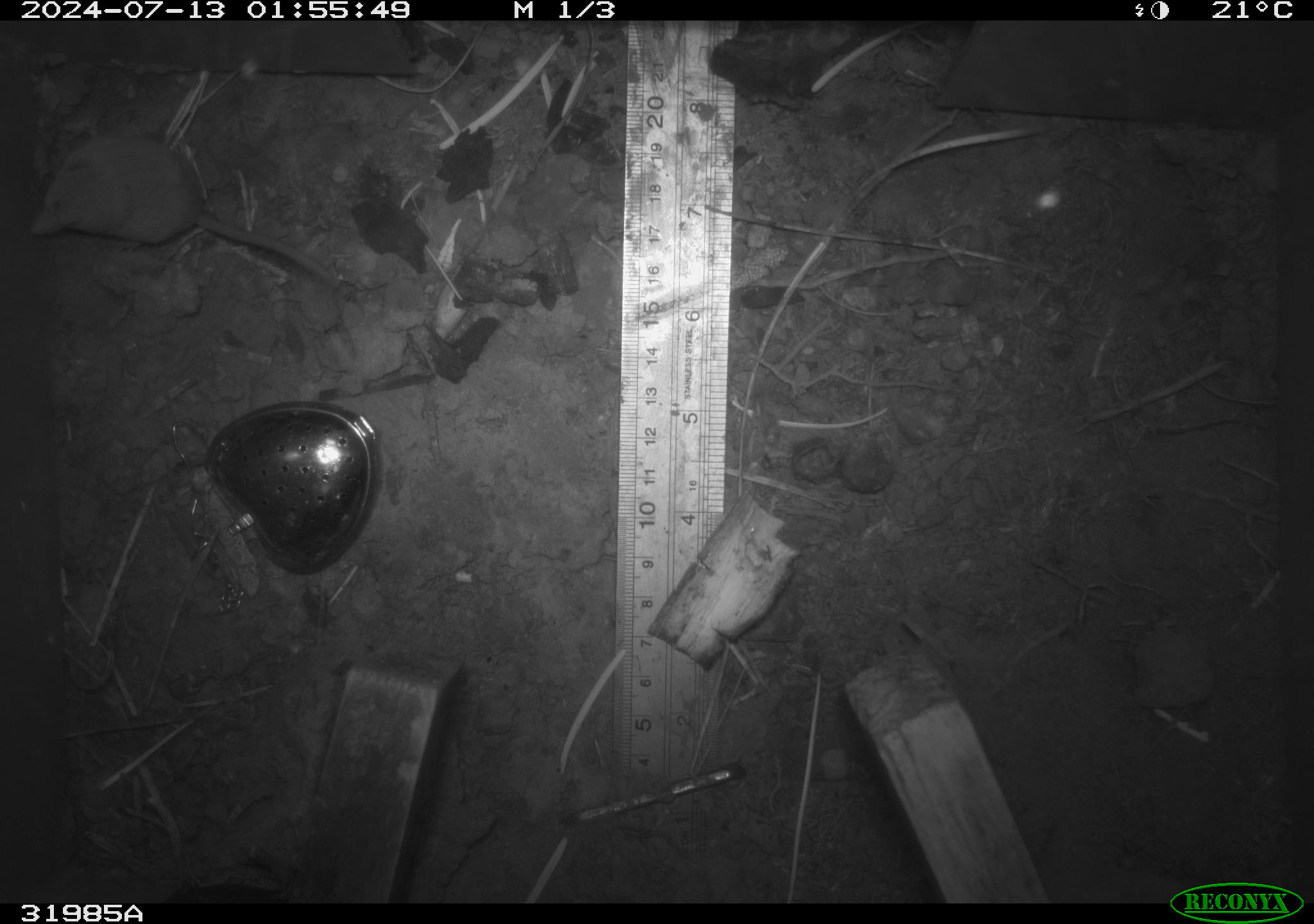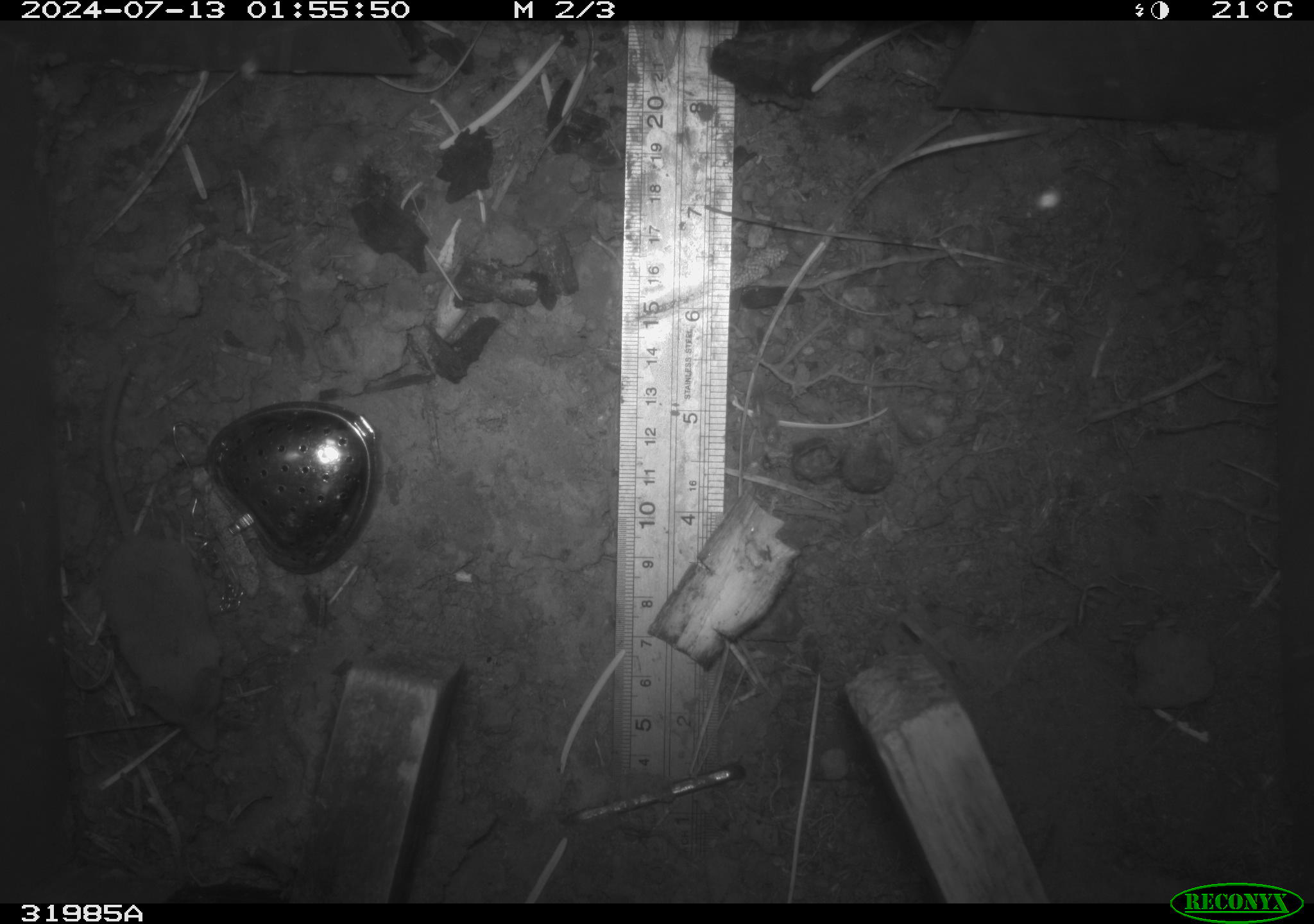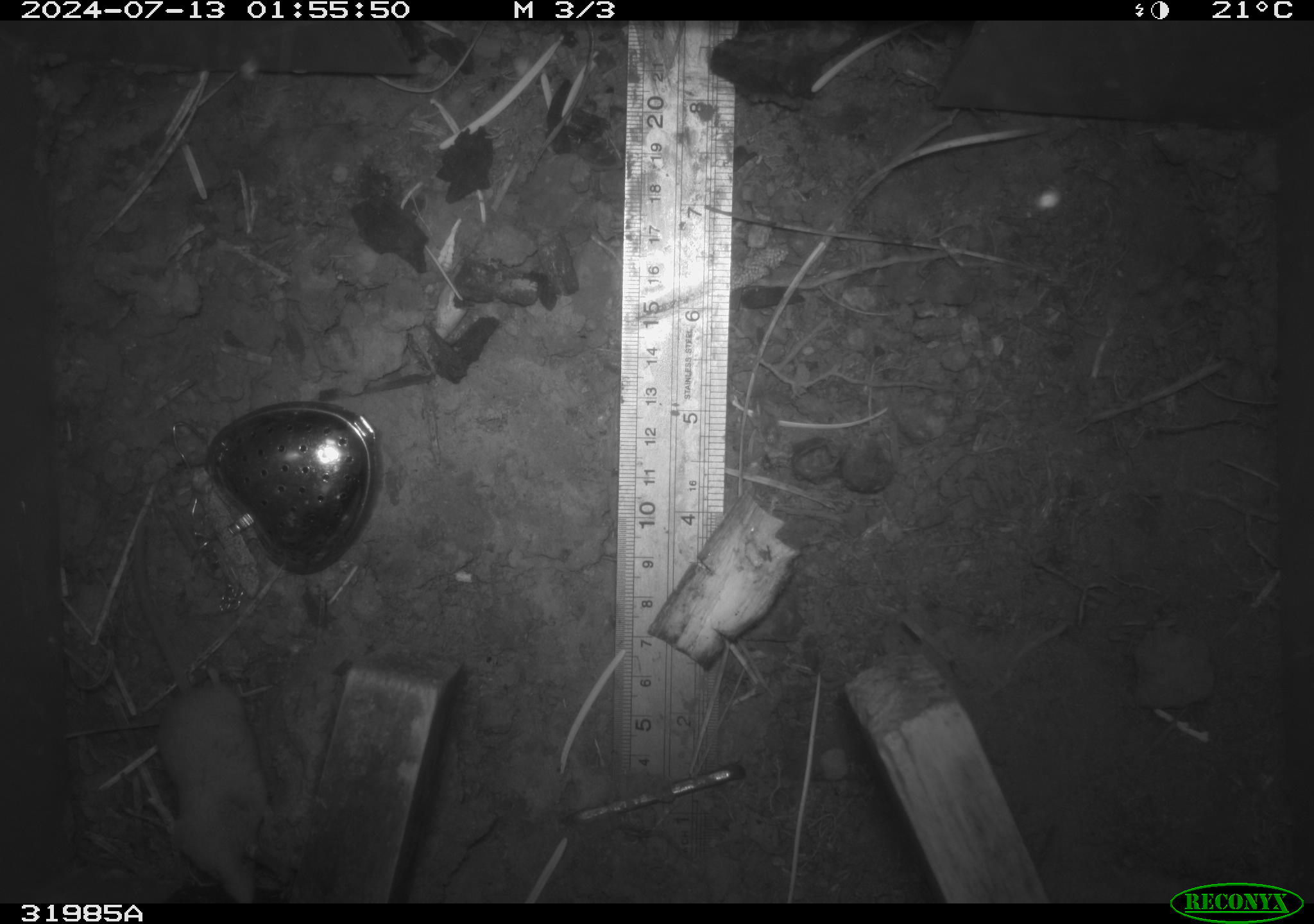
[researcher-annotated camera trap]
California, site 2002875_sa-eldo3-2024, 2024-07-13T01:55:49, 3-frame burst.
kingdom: Animalia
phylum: Chordata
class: Mammalia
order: Eulipotyphla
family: Soricidae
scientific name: Soricidae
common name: shrews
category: soricidae family